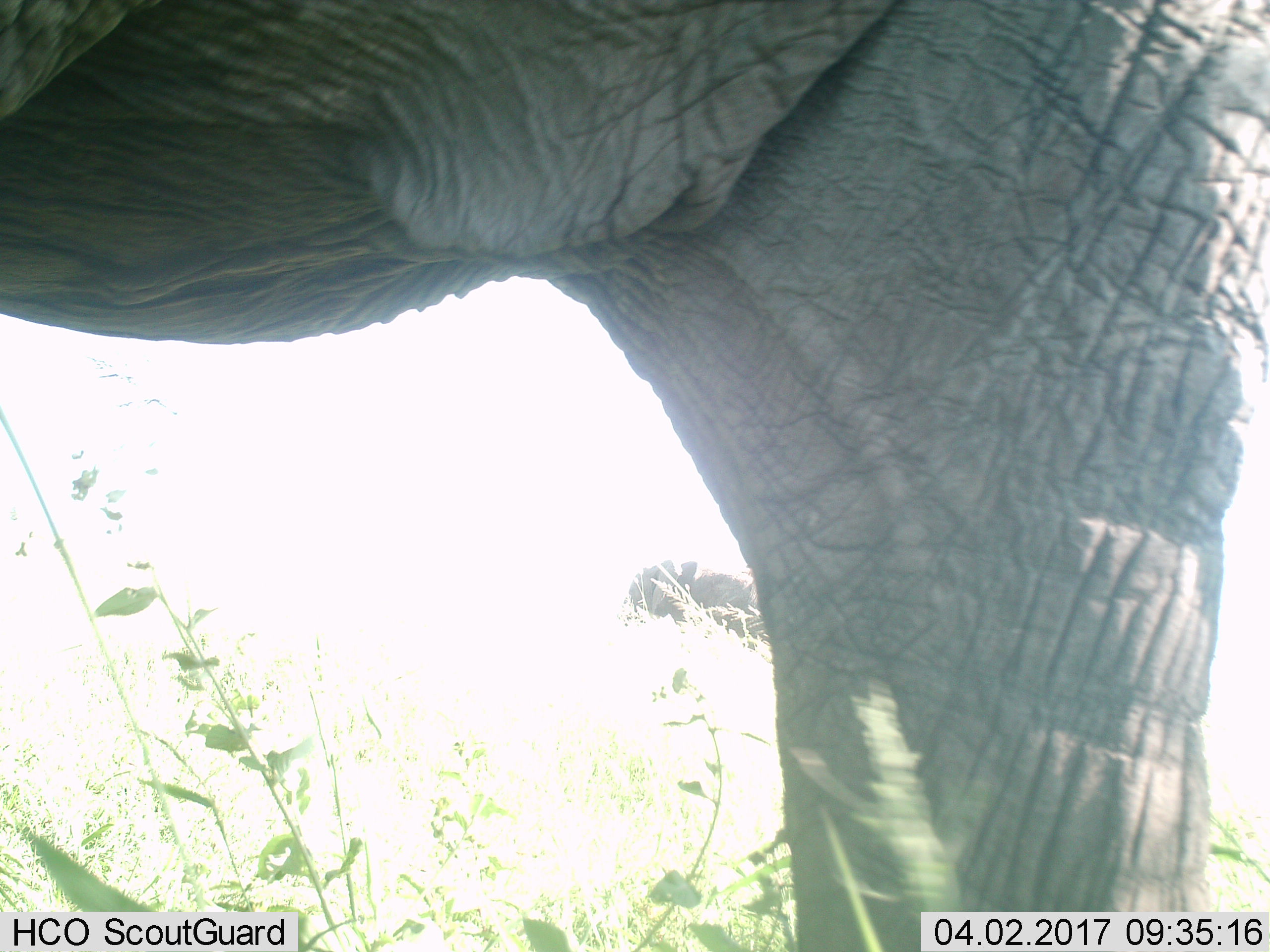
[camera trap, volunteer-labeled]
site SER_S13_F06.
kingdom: Animalia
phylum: Chordata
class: Mammalia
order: Proboscidea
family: Elephantidae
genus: Loxodonta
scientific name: Loxodonta africana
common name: african bush elephant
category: elephant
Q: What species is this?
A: Elephant (african bush elephant) (Loxodonta africana).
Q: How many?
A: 1.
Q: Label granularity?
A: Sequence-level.